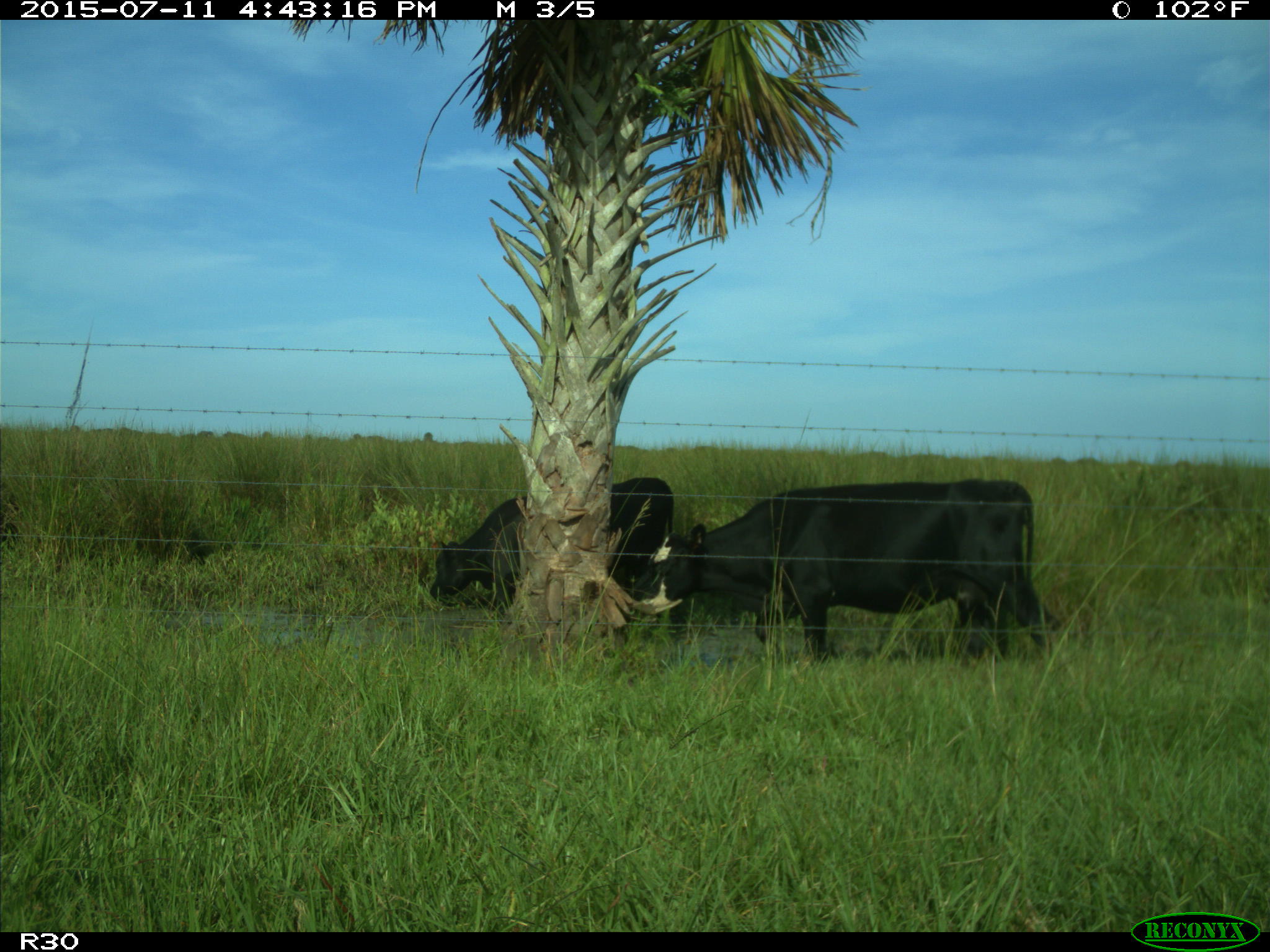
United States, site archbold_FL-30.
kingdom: Animalia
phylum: Chordata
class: Mammalia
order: Artiodactyla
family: Bovidae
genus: Bos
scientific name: Bos taurus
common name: domestic cow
Bos taurus (domestic cow).